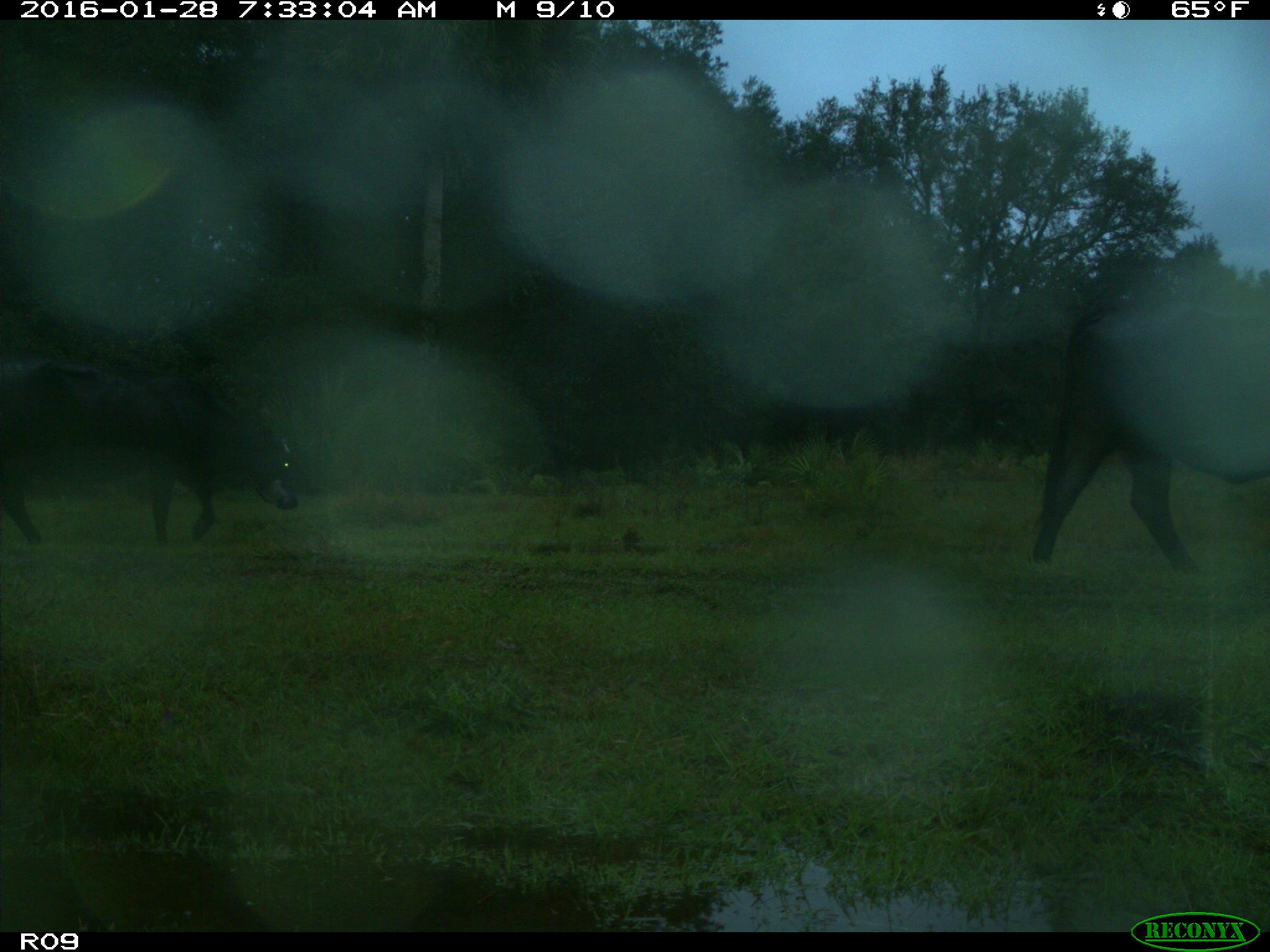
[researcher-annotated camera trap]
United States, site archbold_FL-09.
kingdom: Animalia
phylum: Chordata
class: Mammalia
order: Artiodactyla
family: Bovidae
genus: Bos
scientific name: Bos taurus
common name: domestic cow